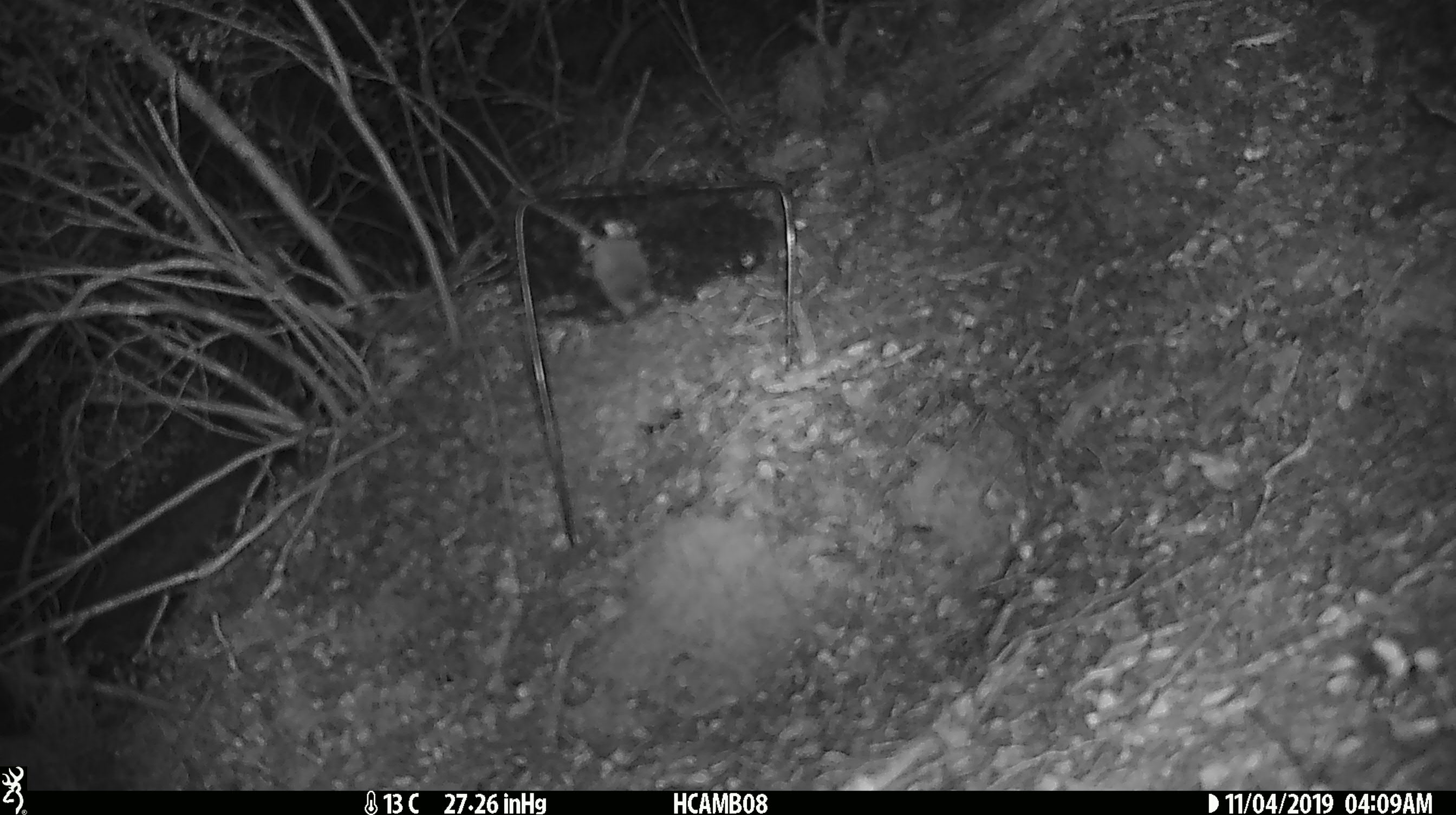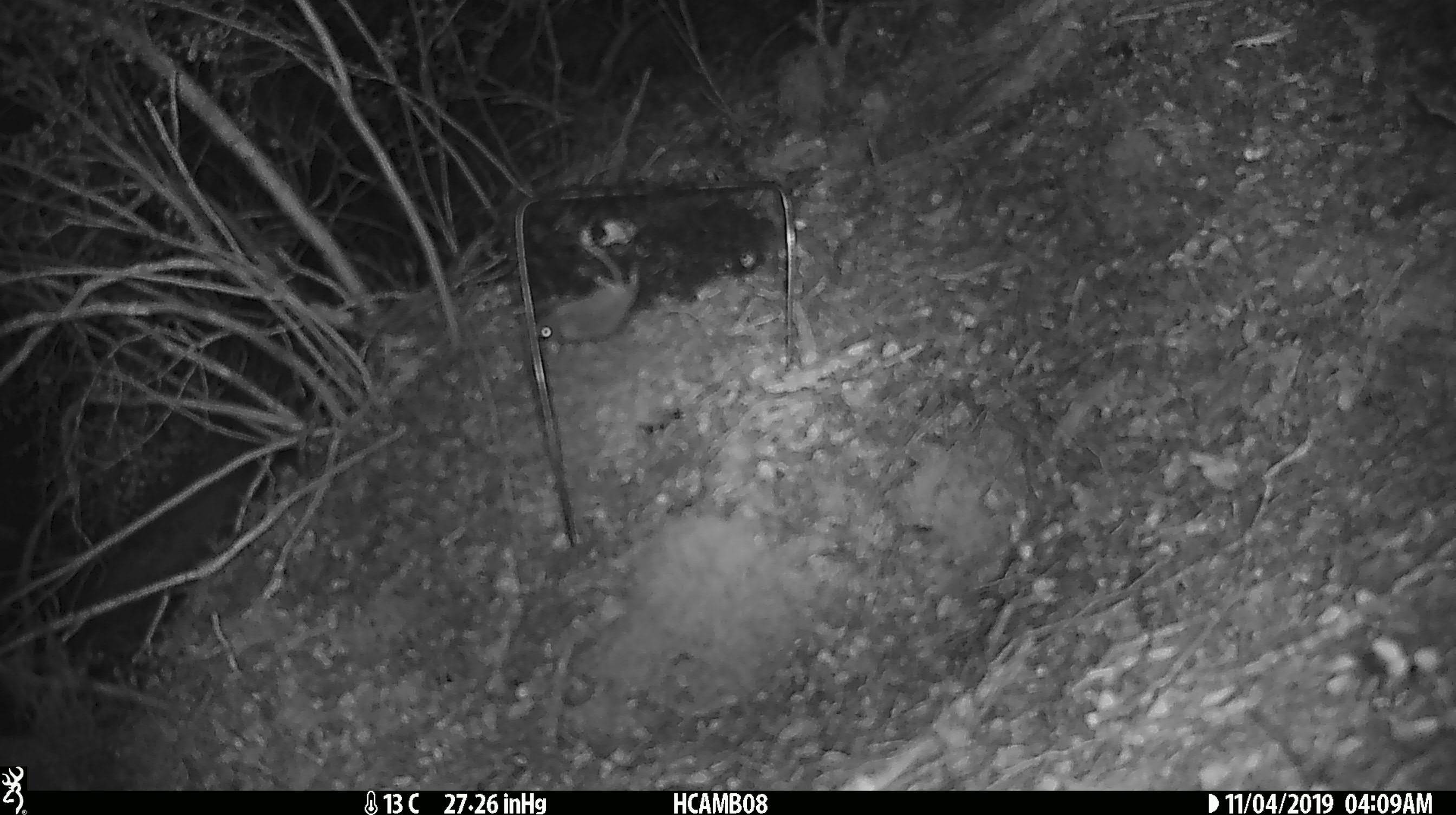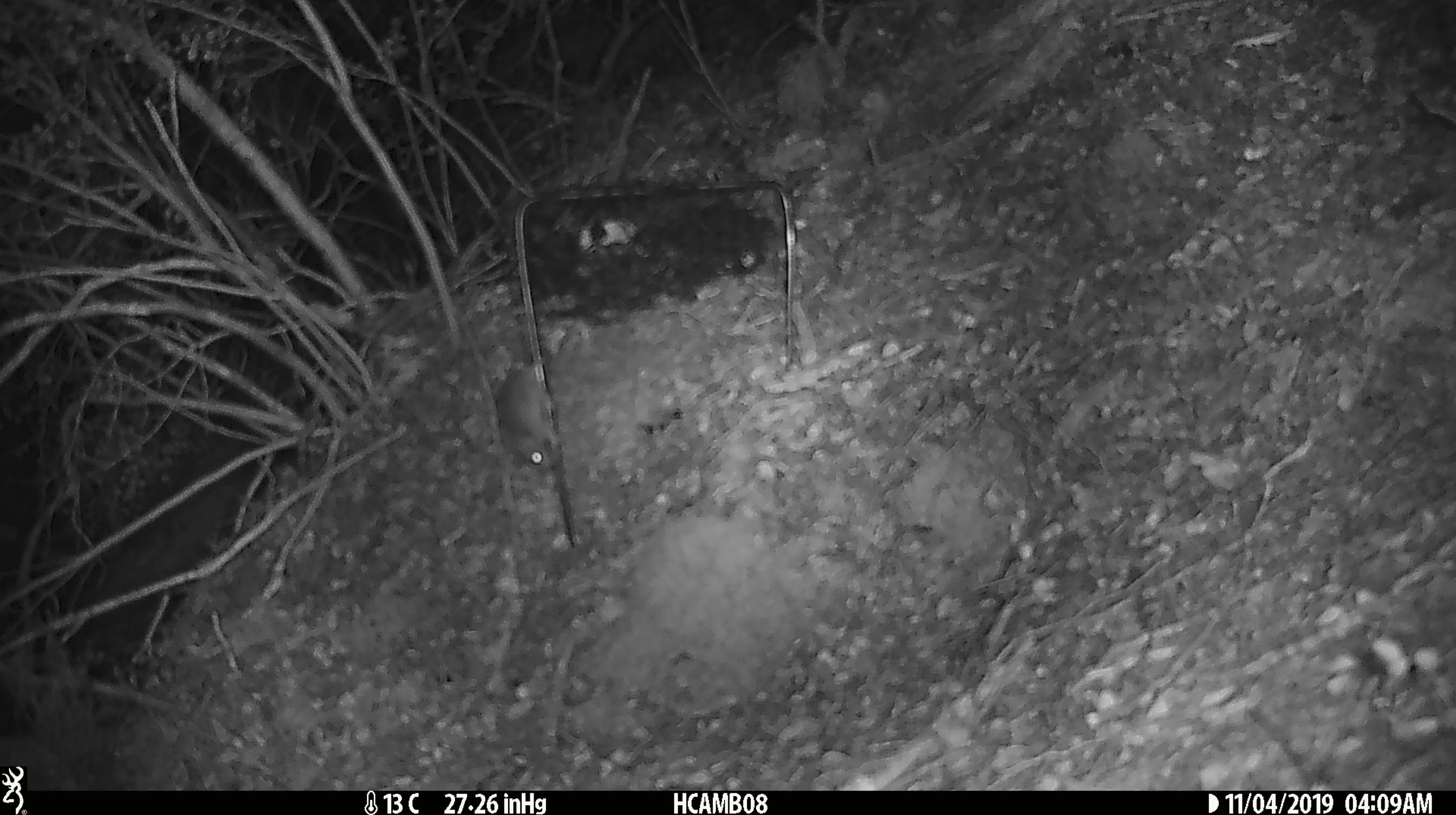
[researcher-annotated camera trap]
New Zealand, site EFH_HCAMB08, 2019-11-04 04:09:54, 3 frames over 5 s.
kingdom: Animalia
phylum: Chordata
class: Mammalia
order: Rodentia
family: Muridae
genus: Mus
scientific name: Mus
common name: mouse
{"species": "mouse (Mus)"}